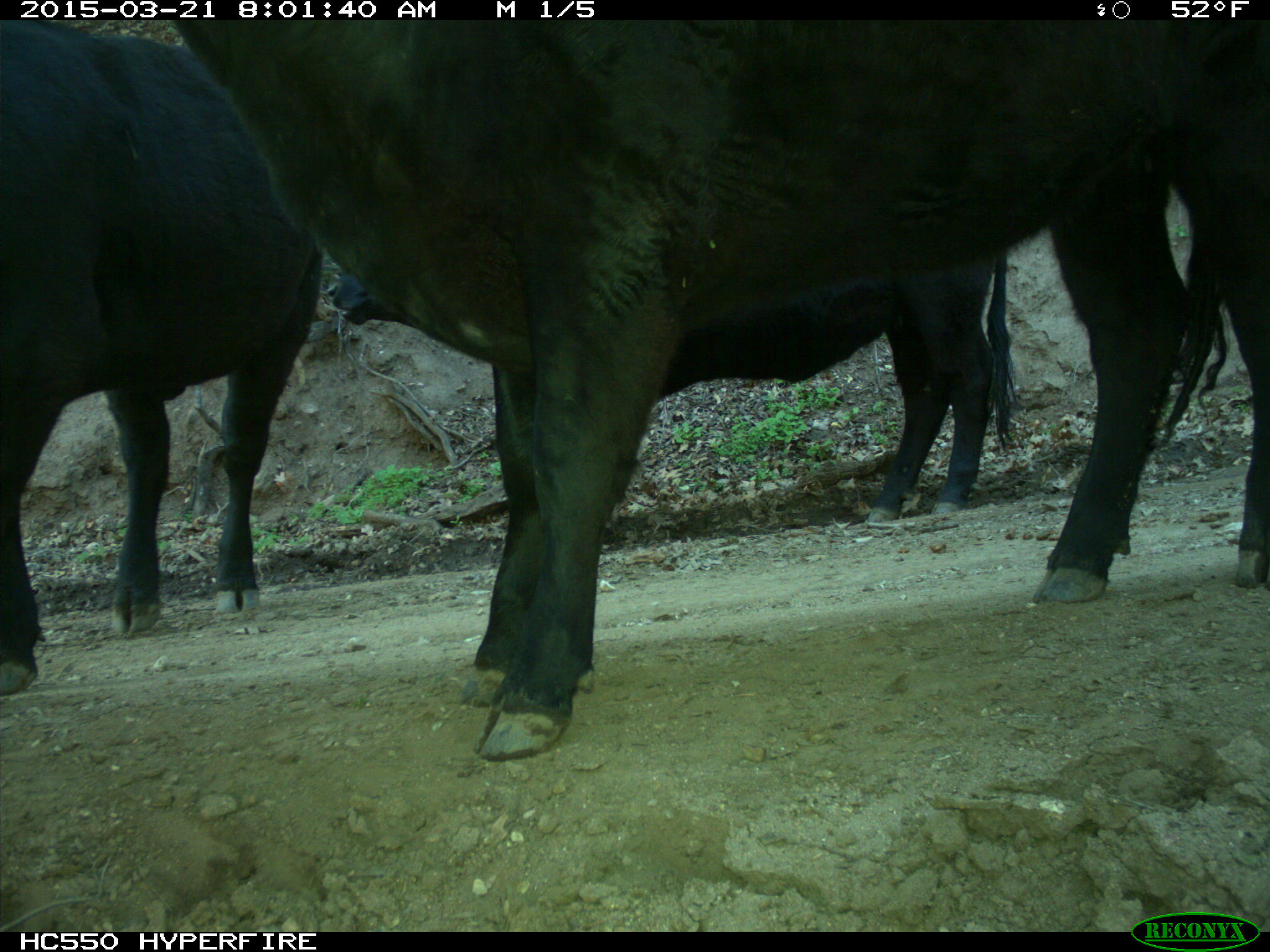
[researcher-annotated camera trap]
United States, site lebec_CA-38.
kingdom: Animalia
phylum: Chordata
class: Mammalia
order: Artiodactyla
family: Bovidae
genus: Bos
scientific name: Bos taurus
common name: domestic cow